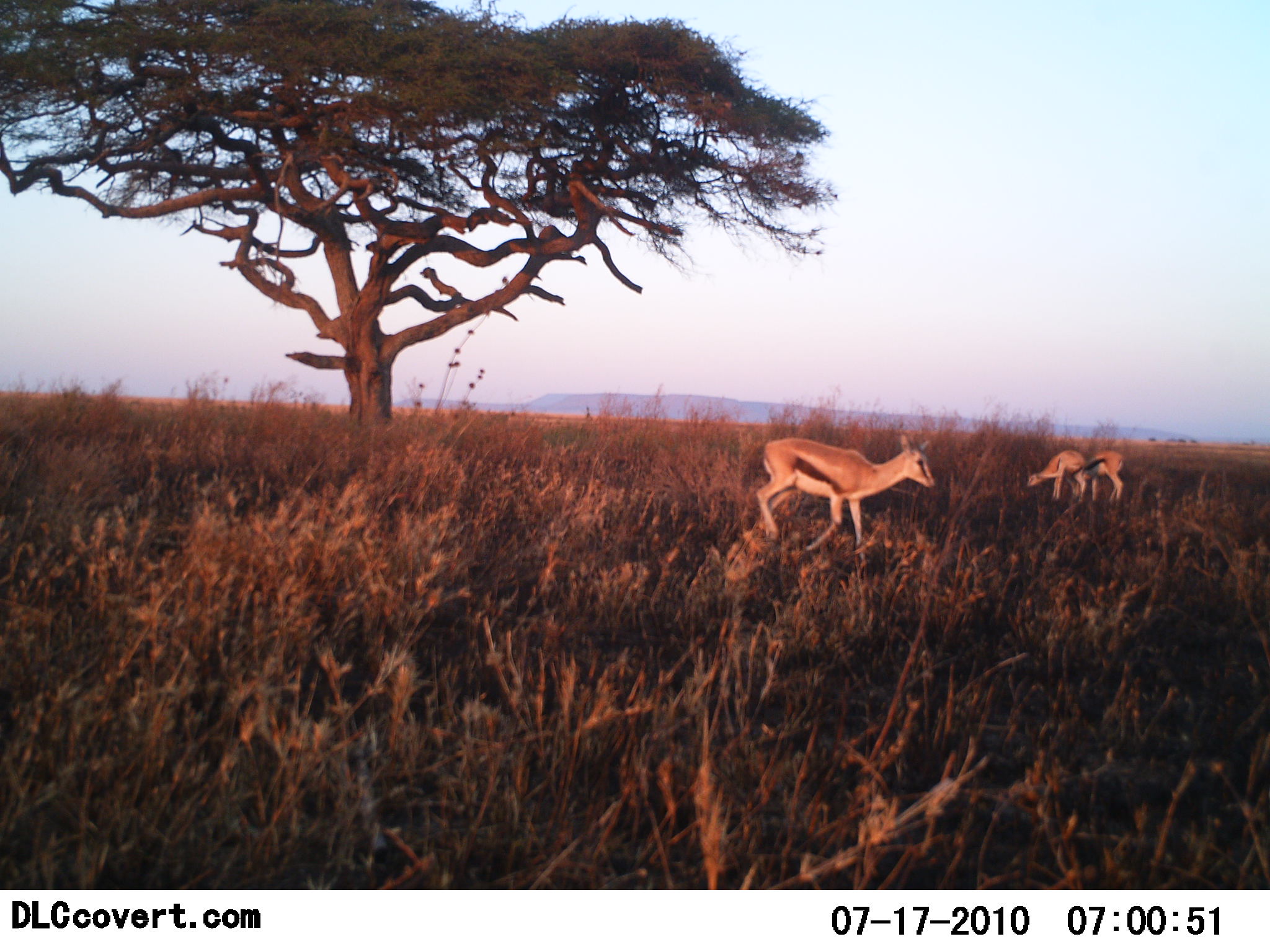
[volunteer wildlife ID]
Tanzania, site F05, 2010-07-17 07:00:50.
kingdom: Animalia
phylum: Chordata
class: Mammalia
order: Artiodactyla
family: Bovidae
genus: Eudorcas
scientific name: Eudorcas thomsonii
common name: thomson's gazelle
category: gazellethomsons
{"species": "gazellethomsons (thomson's gazelle) (Eudorcas thomsonii)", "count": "3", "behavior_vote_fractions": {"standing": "23%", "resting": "0%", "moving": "62%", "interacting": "0%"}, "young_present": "0%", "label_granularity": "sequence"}